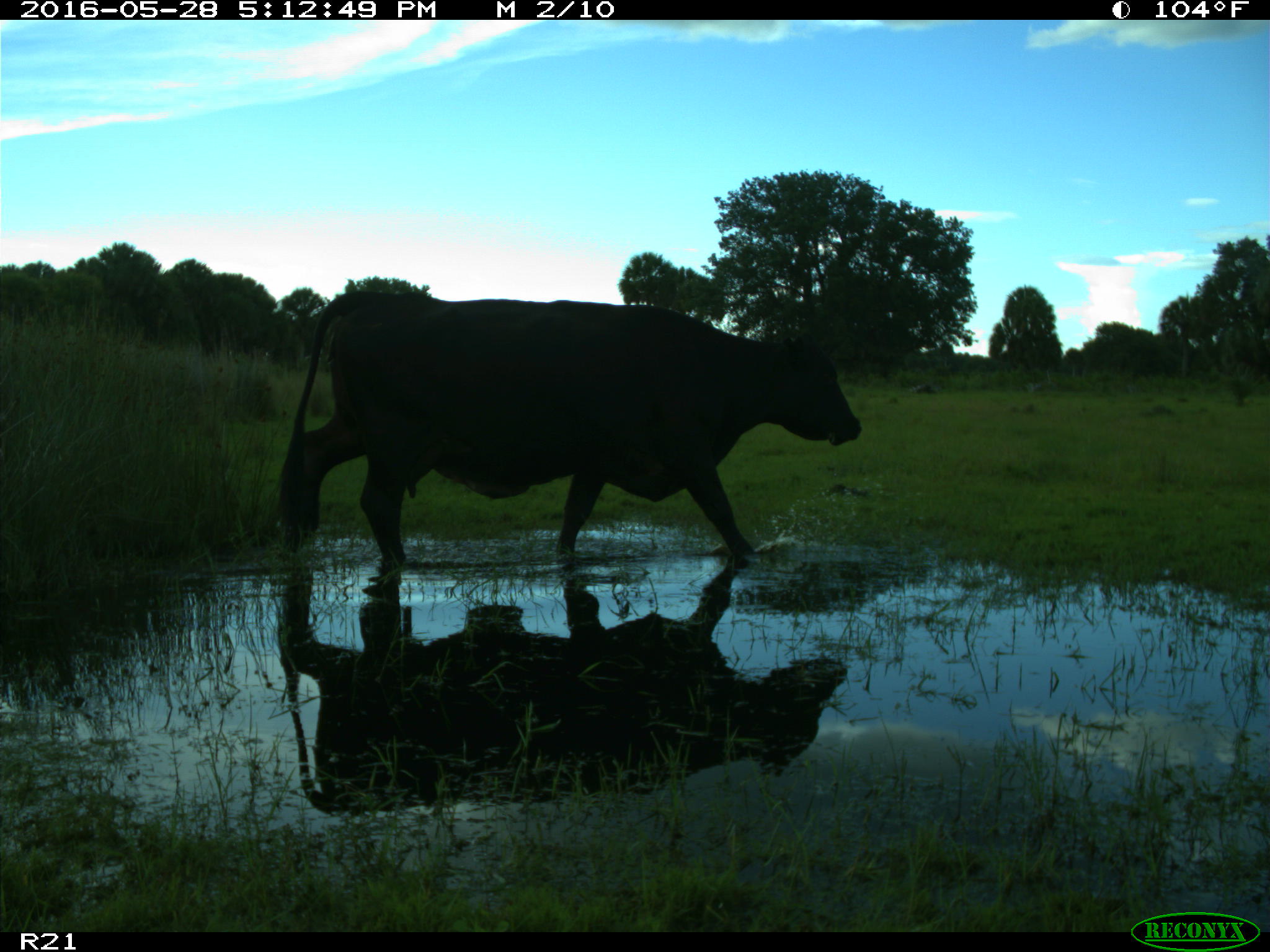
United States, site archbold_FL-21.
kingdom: Animalia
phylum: Chordata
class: Mammalia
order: Artiodactyla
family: Bovidae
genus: Bos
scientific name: Bos taurus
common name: domestic cow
Bos taurus (domestic cow).